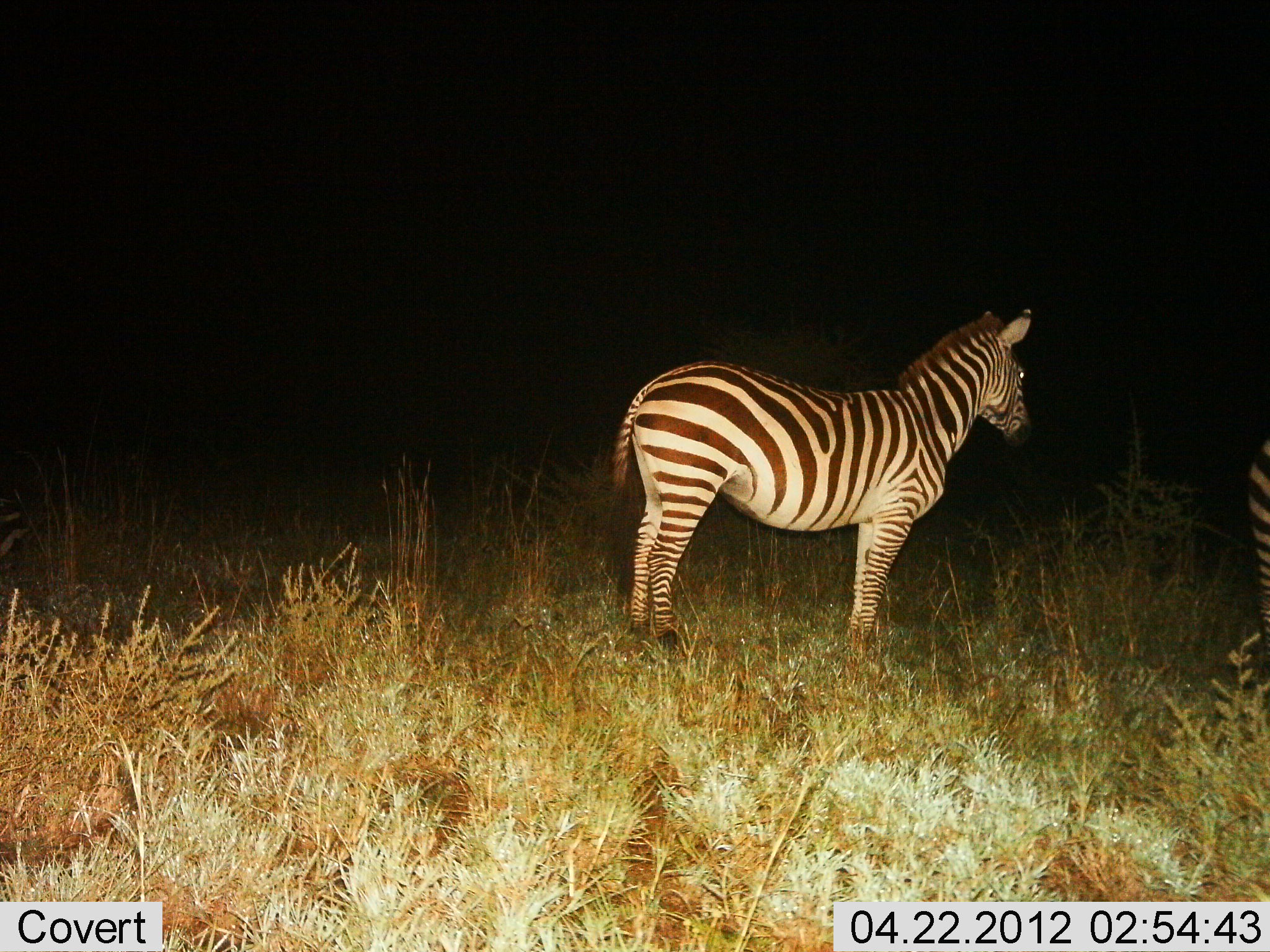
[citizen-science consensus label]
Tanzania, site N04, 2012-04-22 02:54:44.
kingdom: Animalia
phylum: Chordata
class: Mammalia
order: Perissodactyla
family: Equidae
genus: Equus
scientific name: Equus quagga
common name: plains zebra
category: zebra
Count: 1.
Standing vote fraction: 100%.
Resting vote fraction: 0%.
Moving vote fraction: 0%.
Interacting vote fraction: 0%.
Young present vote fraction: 0%.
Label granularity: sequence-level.